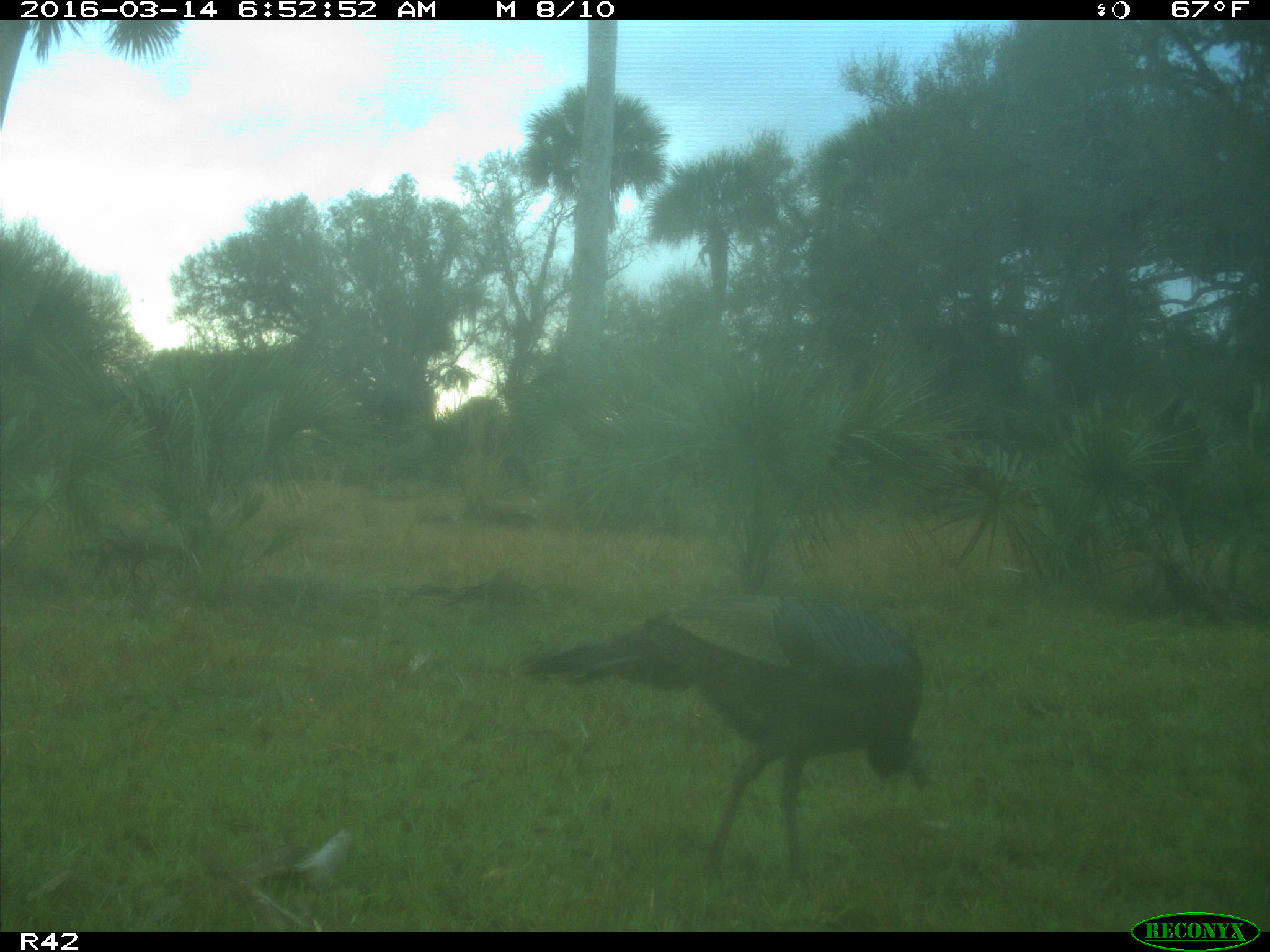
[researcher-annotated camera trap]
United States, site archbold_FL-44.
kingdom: Animalia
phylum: Chordata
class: Aves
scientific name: Aves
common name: birds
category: unidentified bird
Unidentified bird (birds) (Aves).